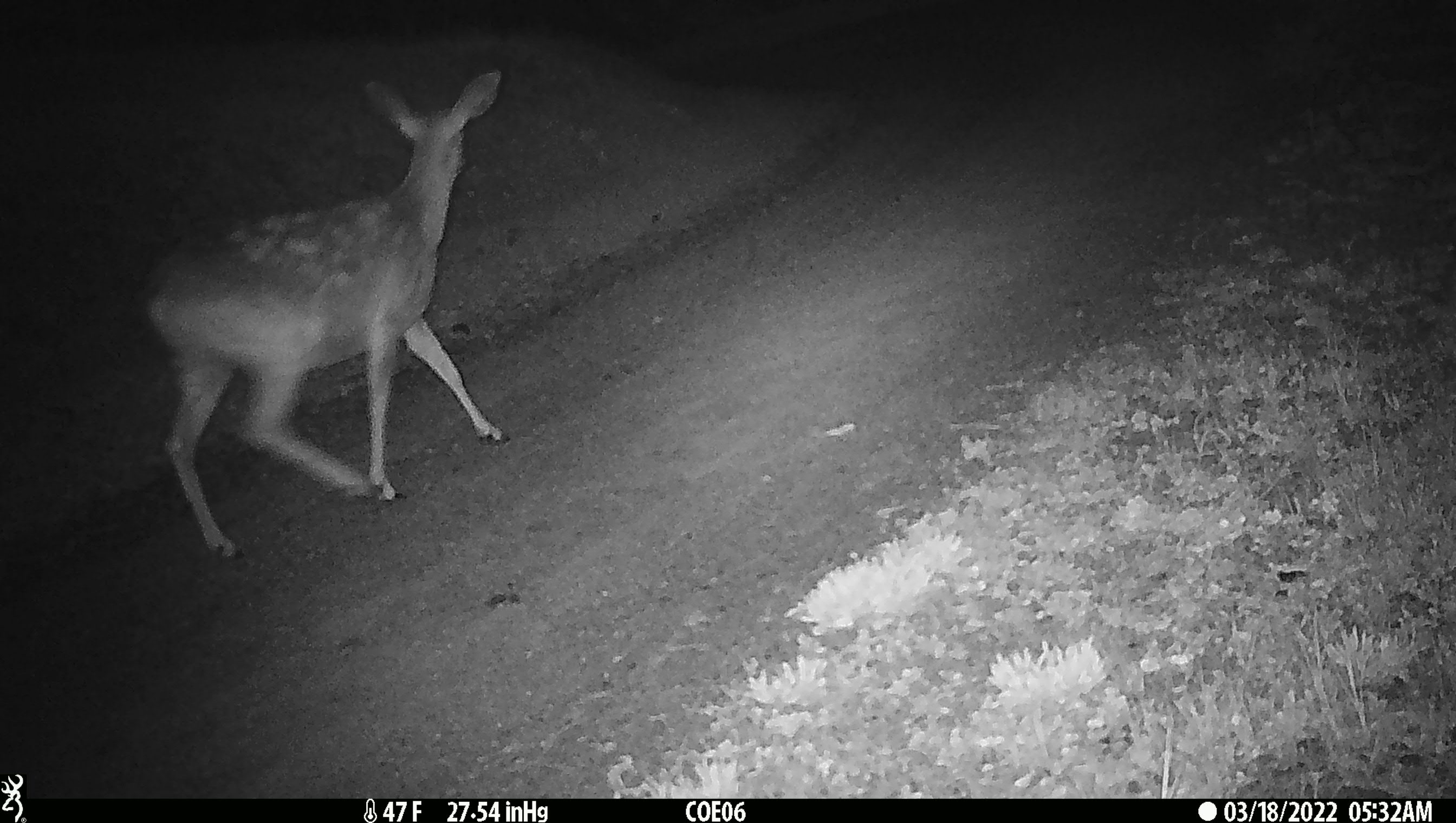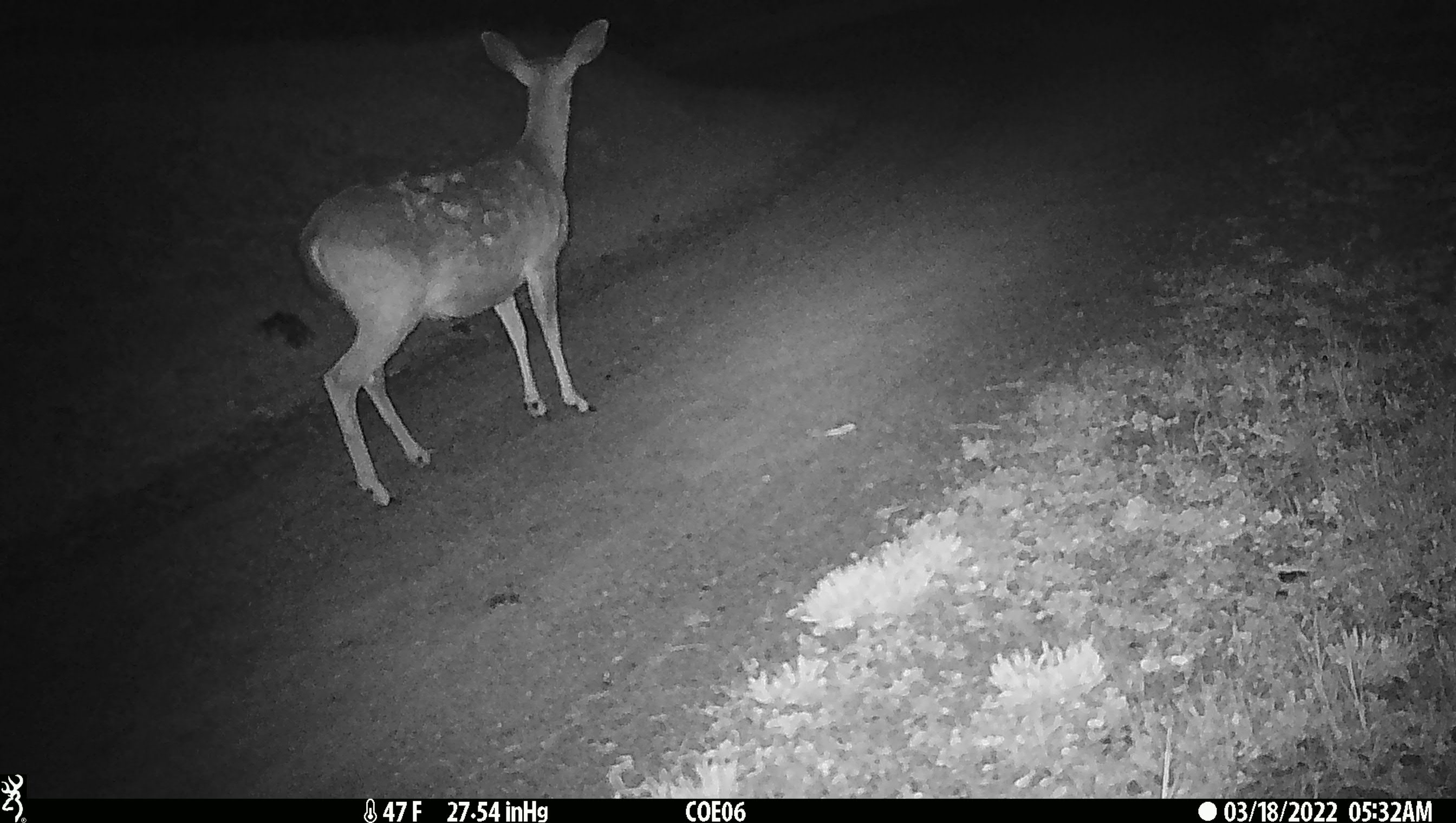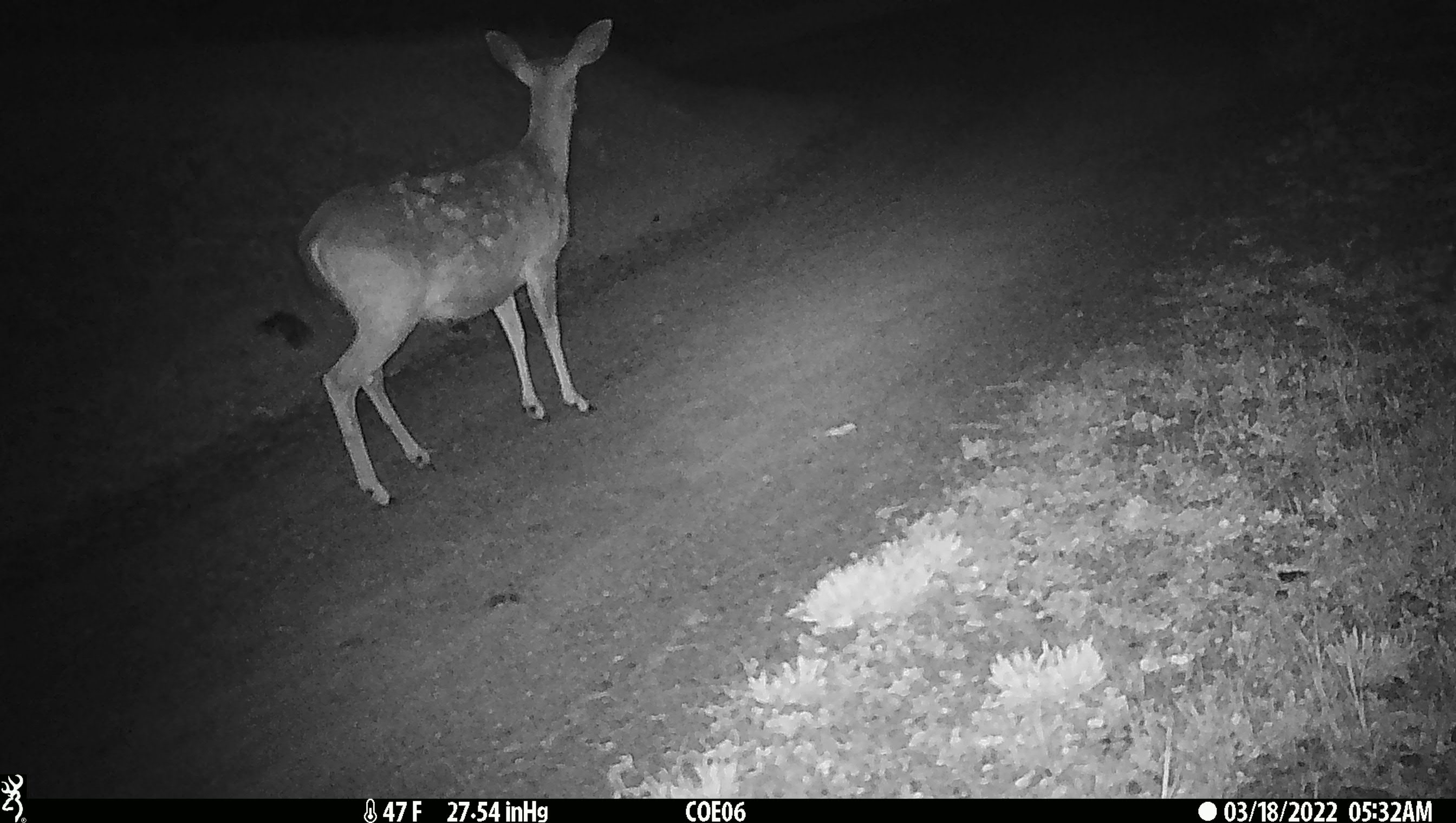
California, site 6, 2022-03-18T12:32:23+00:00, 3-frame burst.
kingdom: Animalia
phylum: Chordata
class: Mammalia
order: Artiodactyla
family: Cervidae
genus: Odocoileus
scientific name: Odocoileus hemionus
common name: mule deer